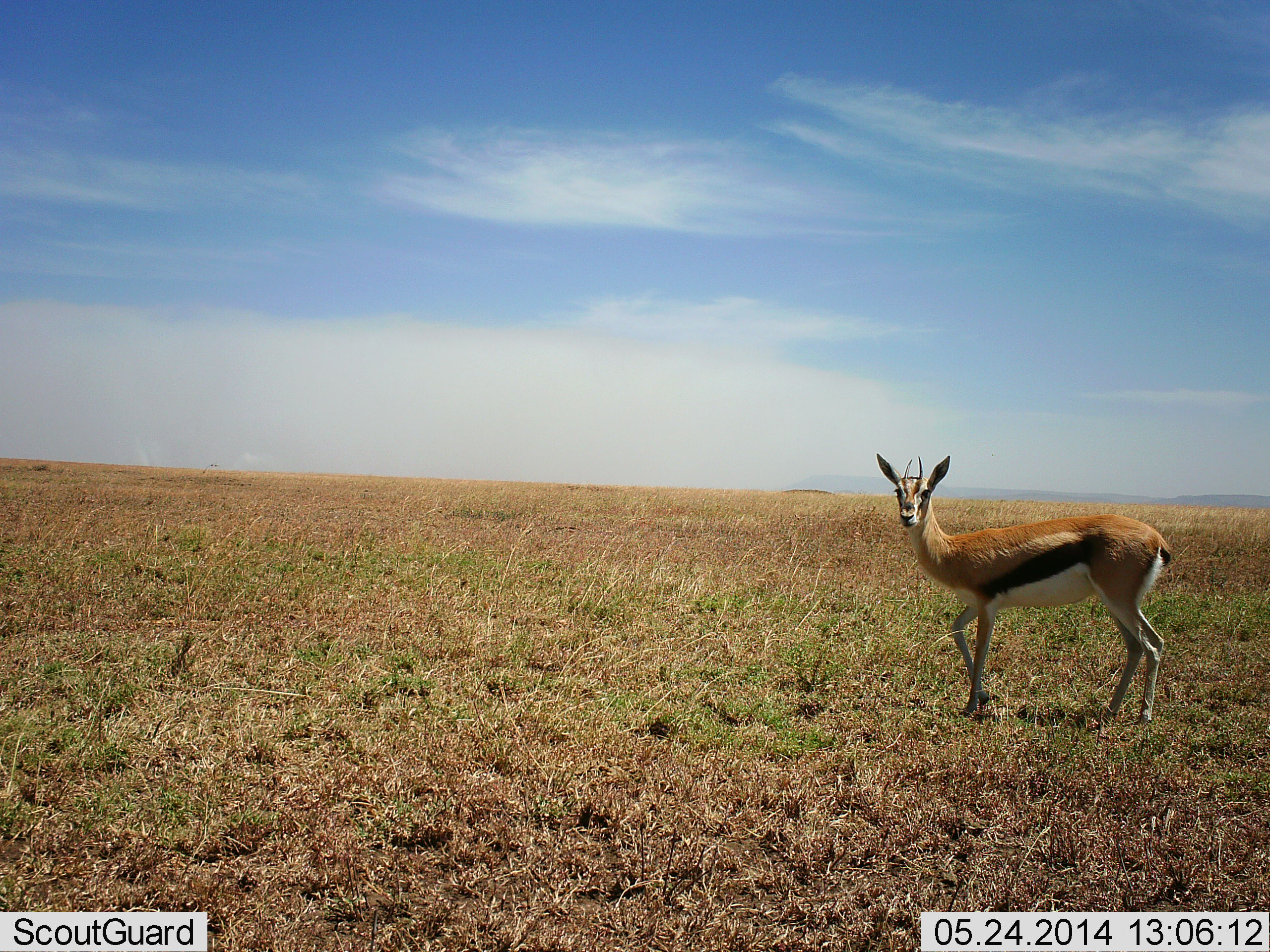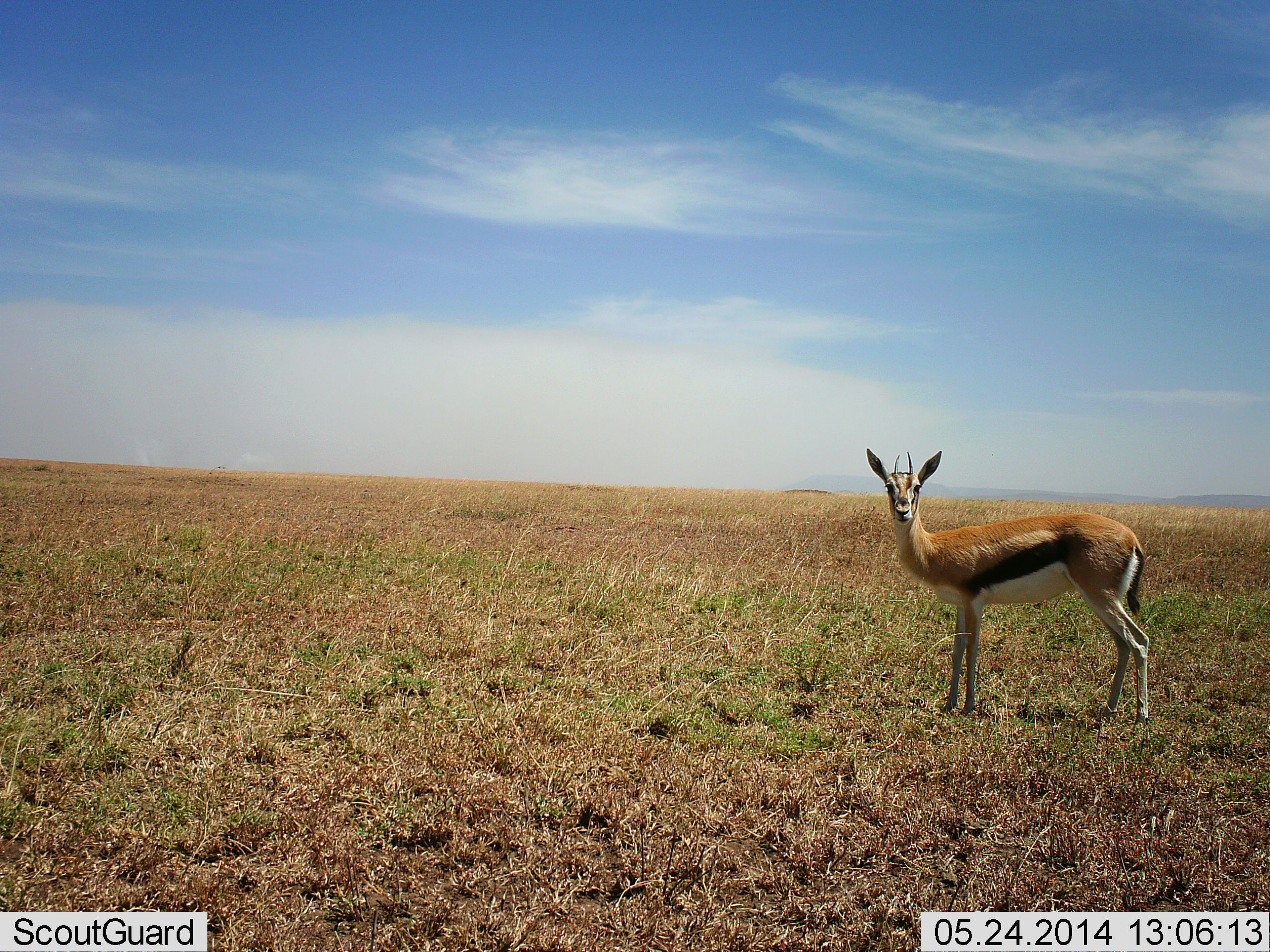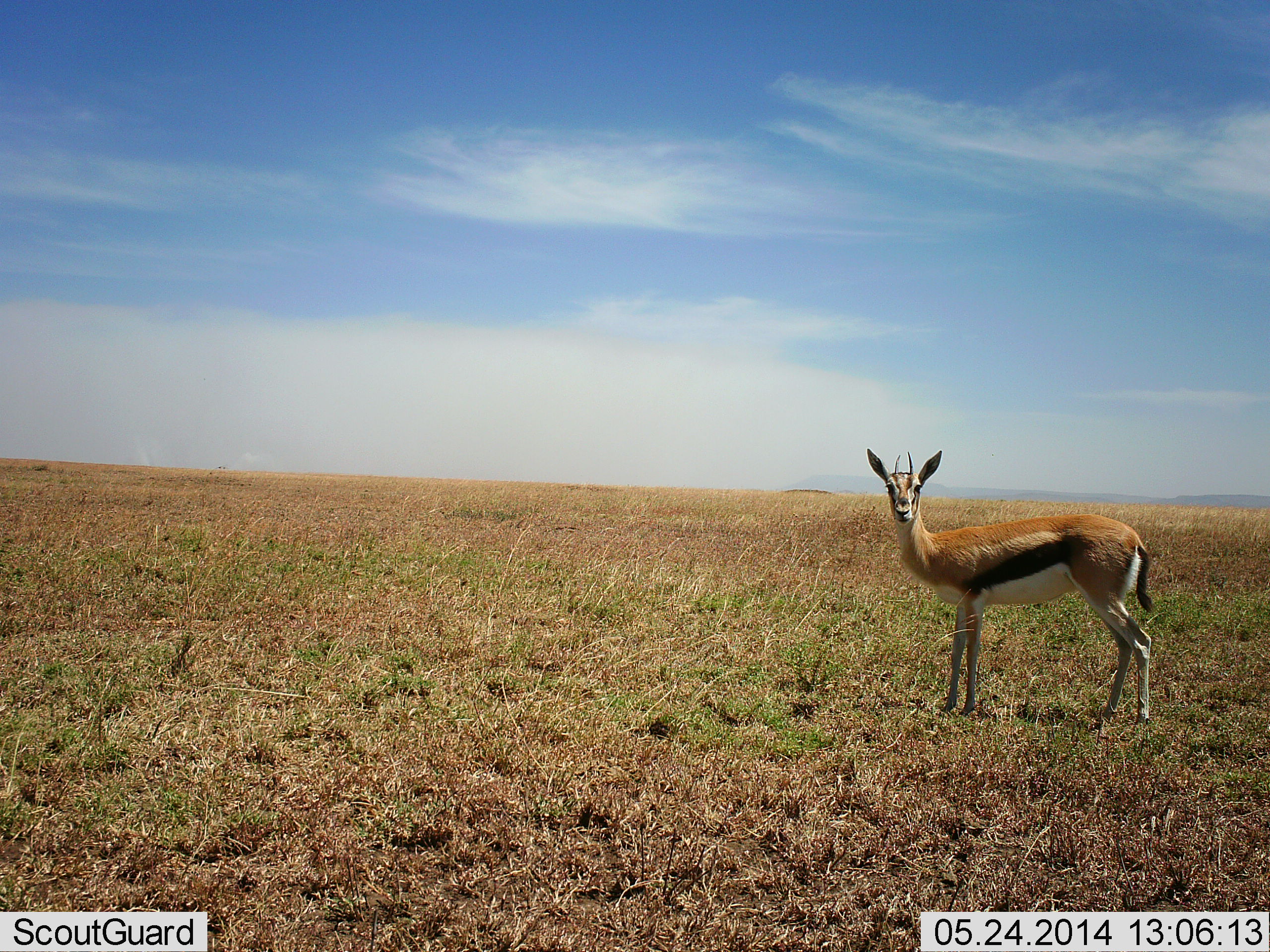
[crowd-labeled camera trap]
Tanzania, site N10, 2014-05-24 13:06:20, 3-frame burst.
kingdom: Animalia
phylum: Chordata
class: Mammalia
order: Artiodactyla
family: Bovidae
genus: Eudorcas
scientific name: Eudorcas thomsonii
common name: thomson's gazelle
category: gazellethomsons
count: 1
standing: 90%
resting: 0%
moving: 10%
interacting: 0%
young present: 0%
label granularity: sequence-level